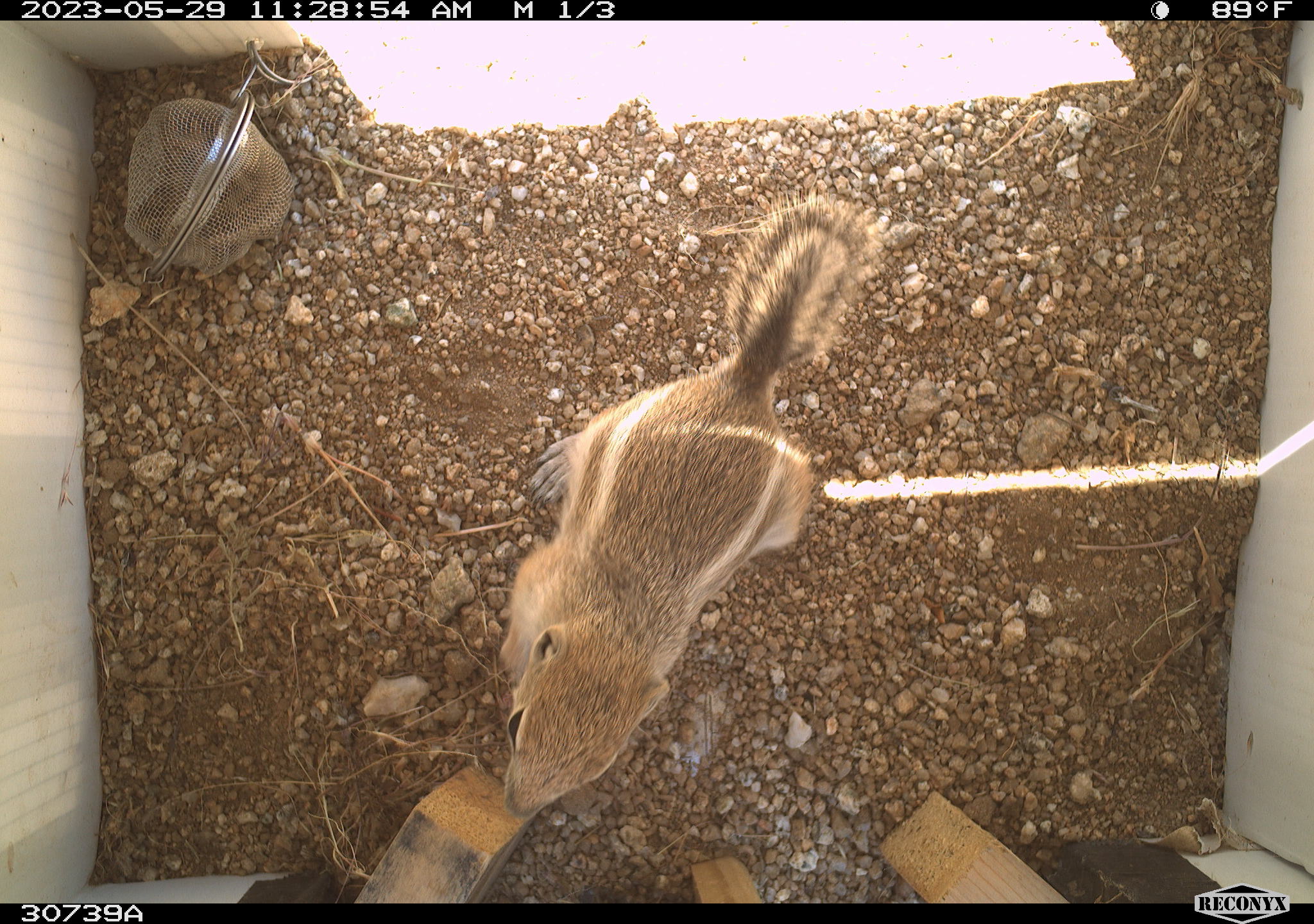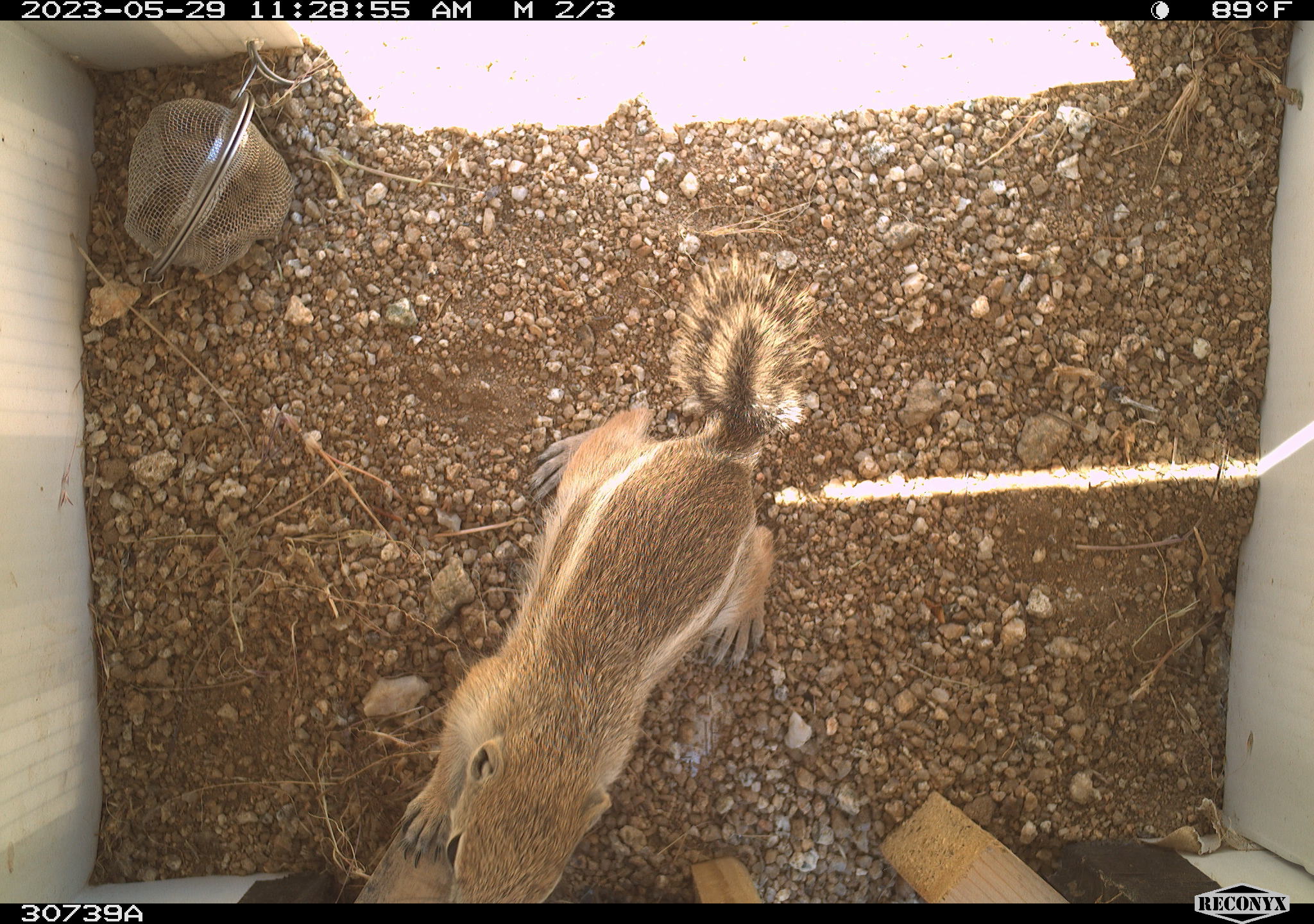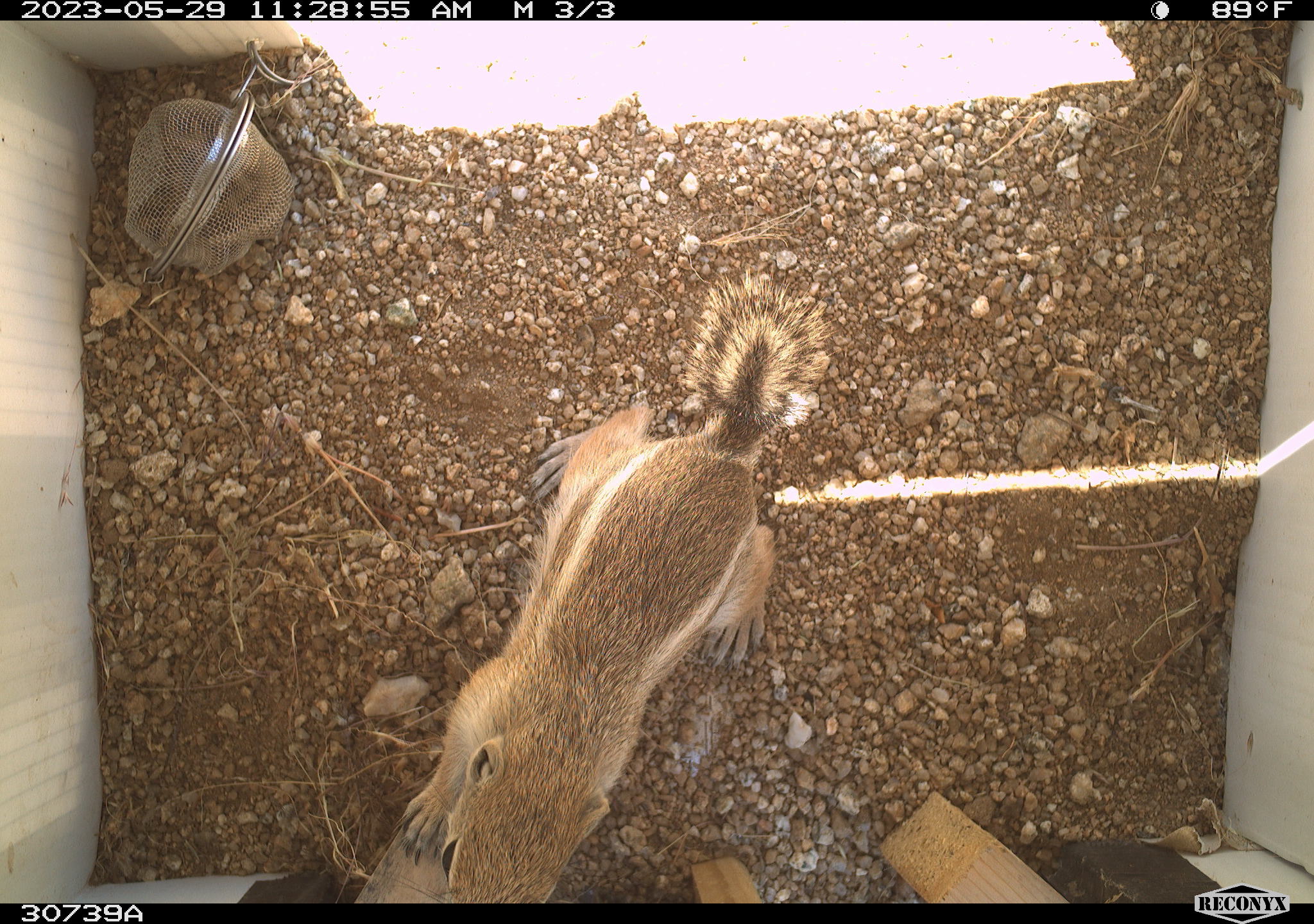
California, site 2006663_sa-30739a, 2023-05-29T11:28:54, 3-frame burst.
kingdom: Animalia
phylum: Chordata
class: Mammalia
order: Rodentia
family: Sciuridae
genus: Ammospermophilus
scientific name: Ammospermophilus leucurus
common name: white-tailed antelope squirrel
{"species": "white-tailed antelope squirrel (Ammospermophilus leucurus)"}